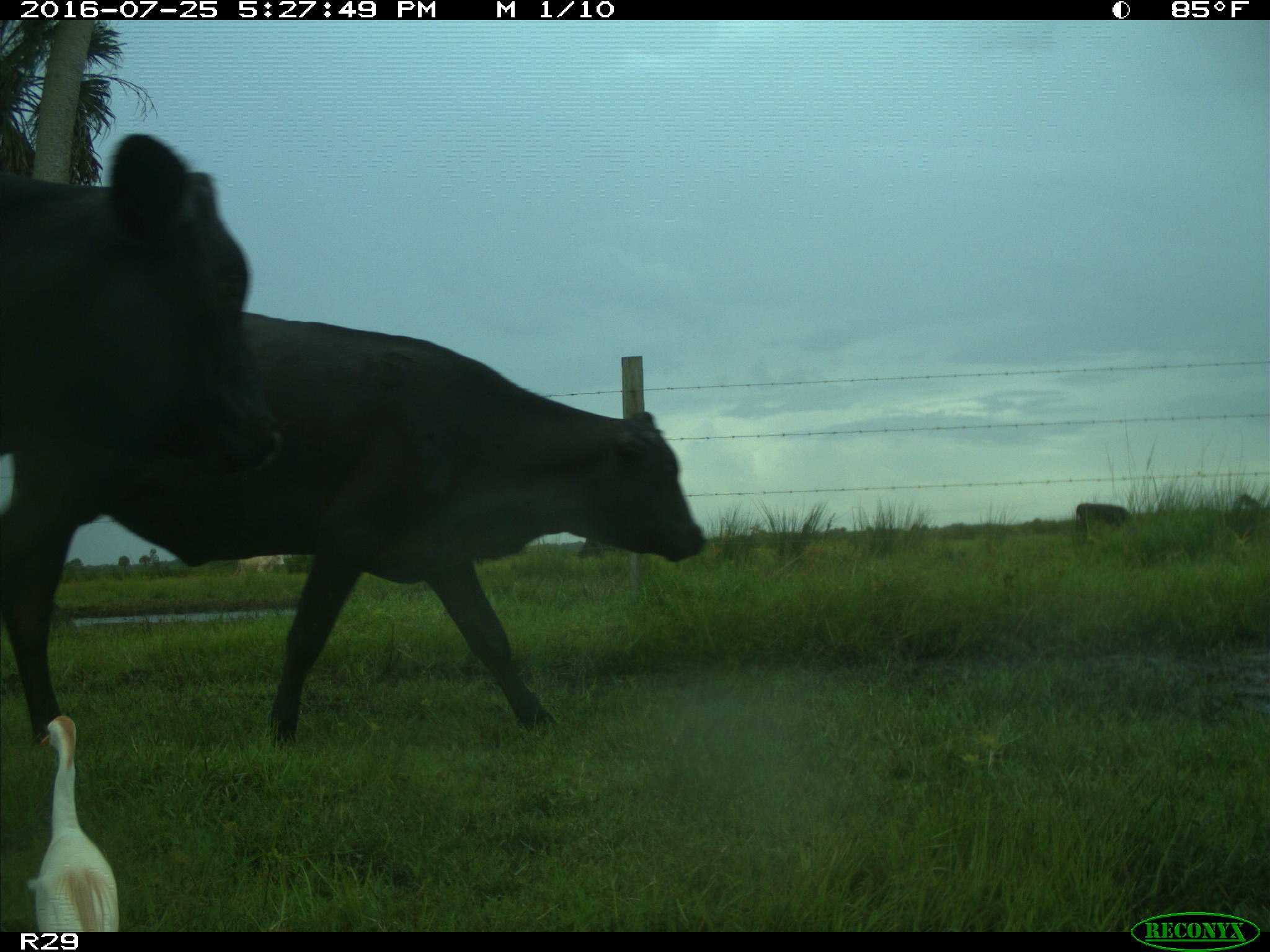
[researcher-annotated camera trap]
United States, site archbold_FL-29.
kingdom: Animalia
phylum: Chordata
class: Mammalia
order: Artiodactyla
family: Bovidae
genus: Bos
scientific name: Bos taurus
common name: domestic cow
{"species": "Bos taurus (domestic cow)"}